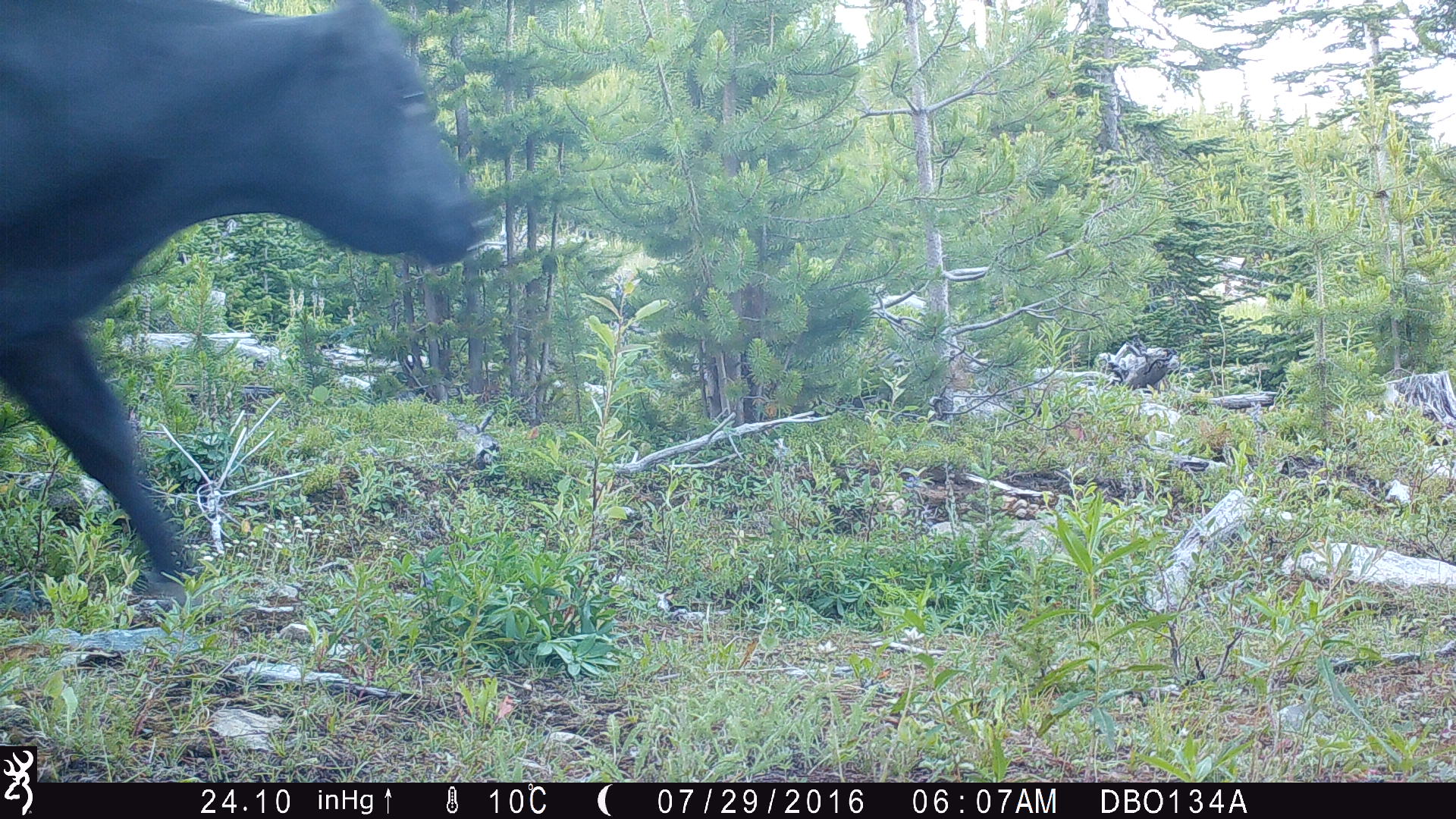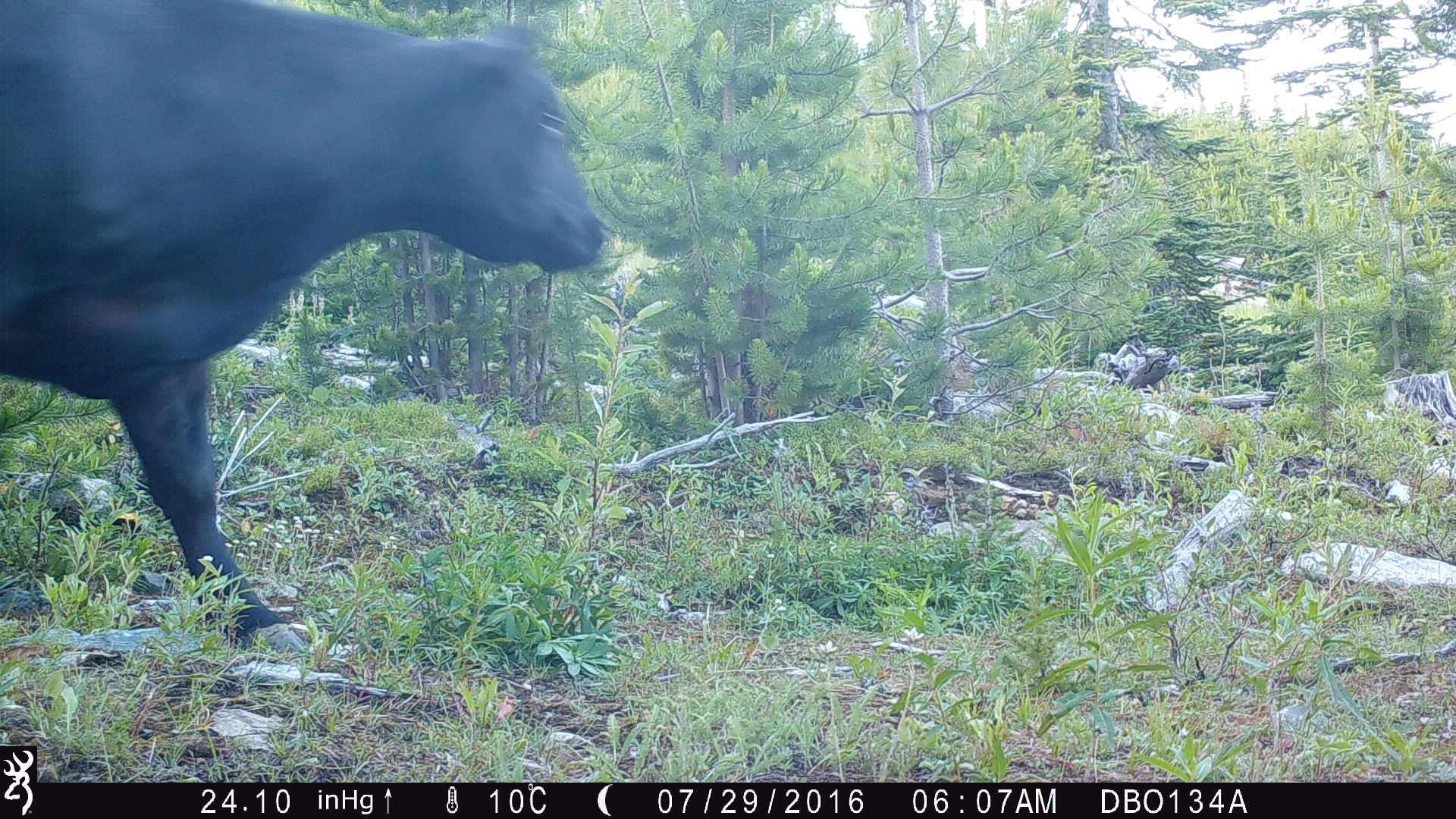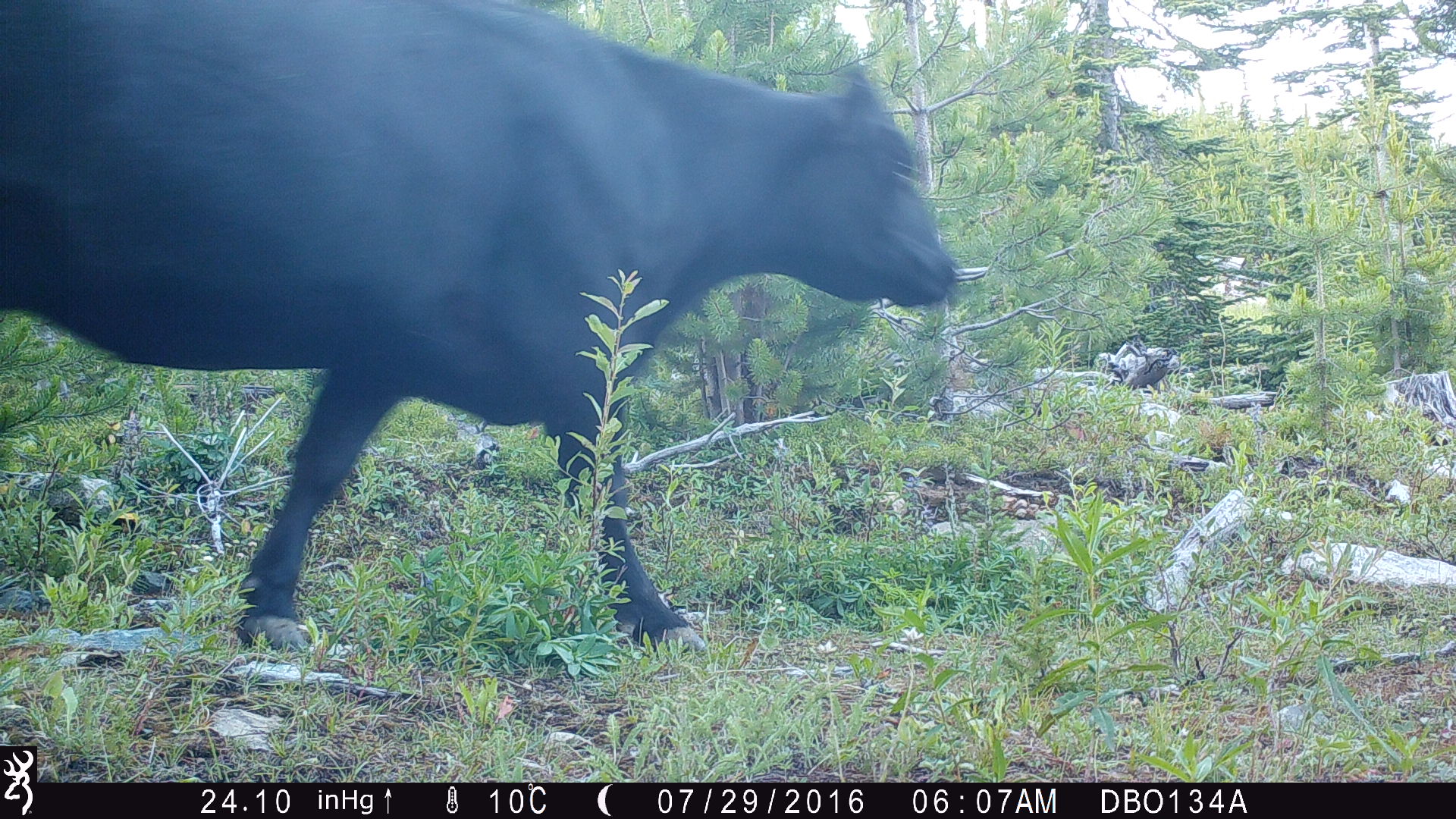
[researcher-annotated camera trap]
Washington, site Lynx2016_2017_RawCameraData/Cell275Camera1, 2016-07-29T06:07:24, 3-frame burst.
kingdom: Animalia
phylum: Chordata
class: Mammalia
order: Artiodactyla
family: Bovidae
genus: Bos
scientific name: Bos taurus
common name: domestic cattle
Domestic cattle (Bos taurus). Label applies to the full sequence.